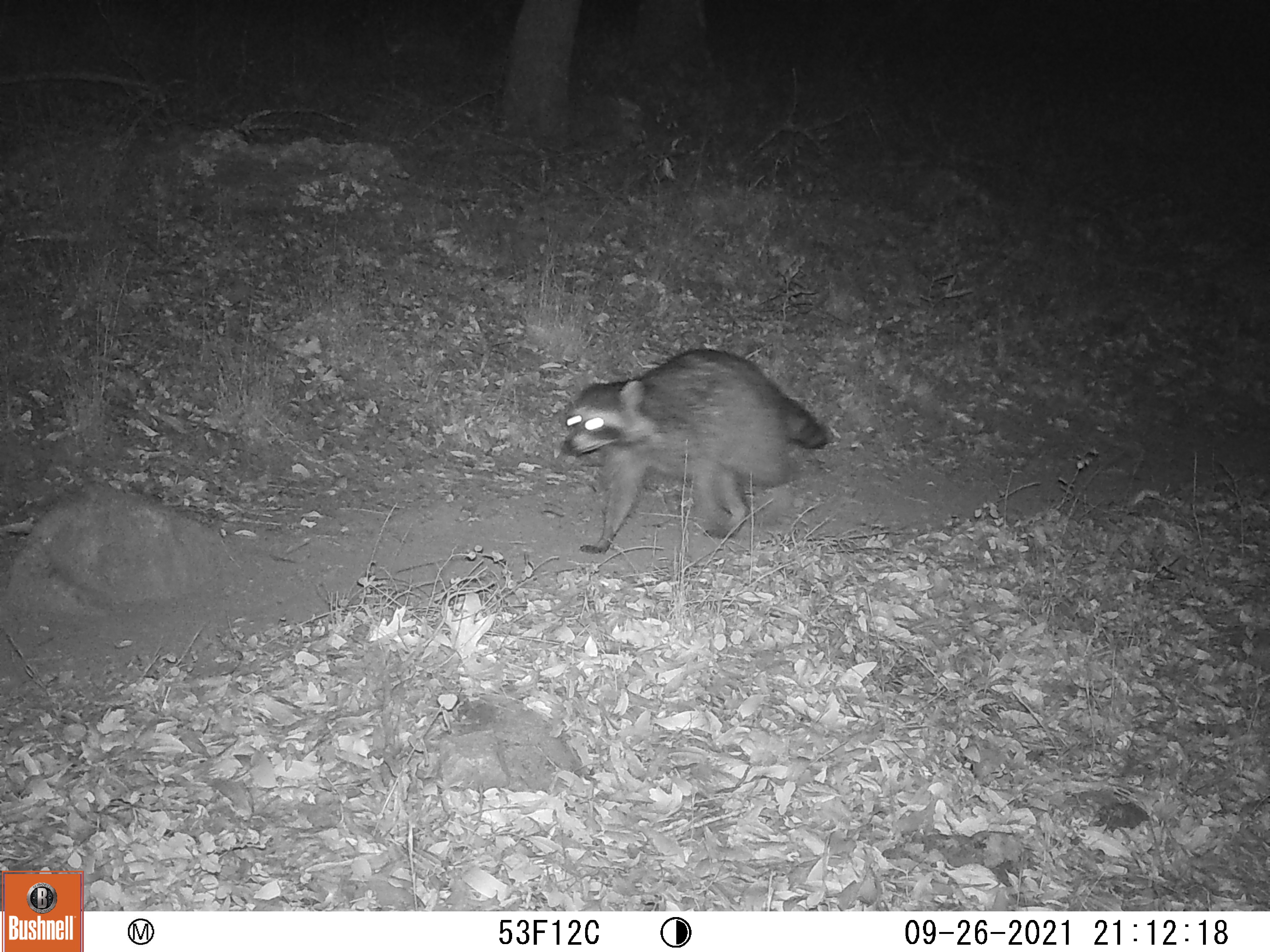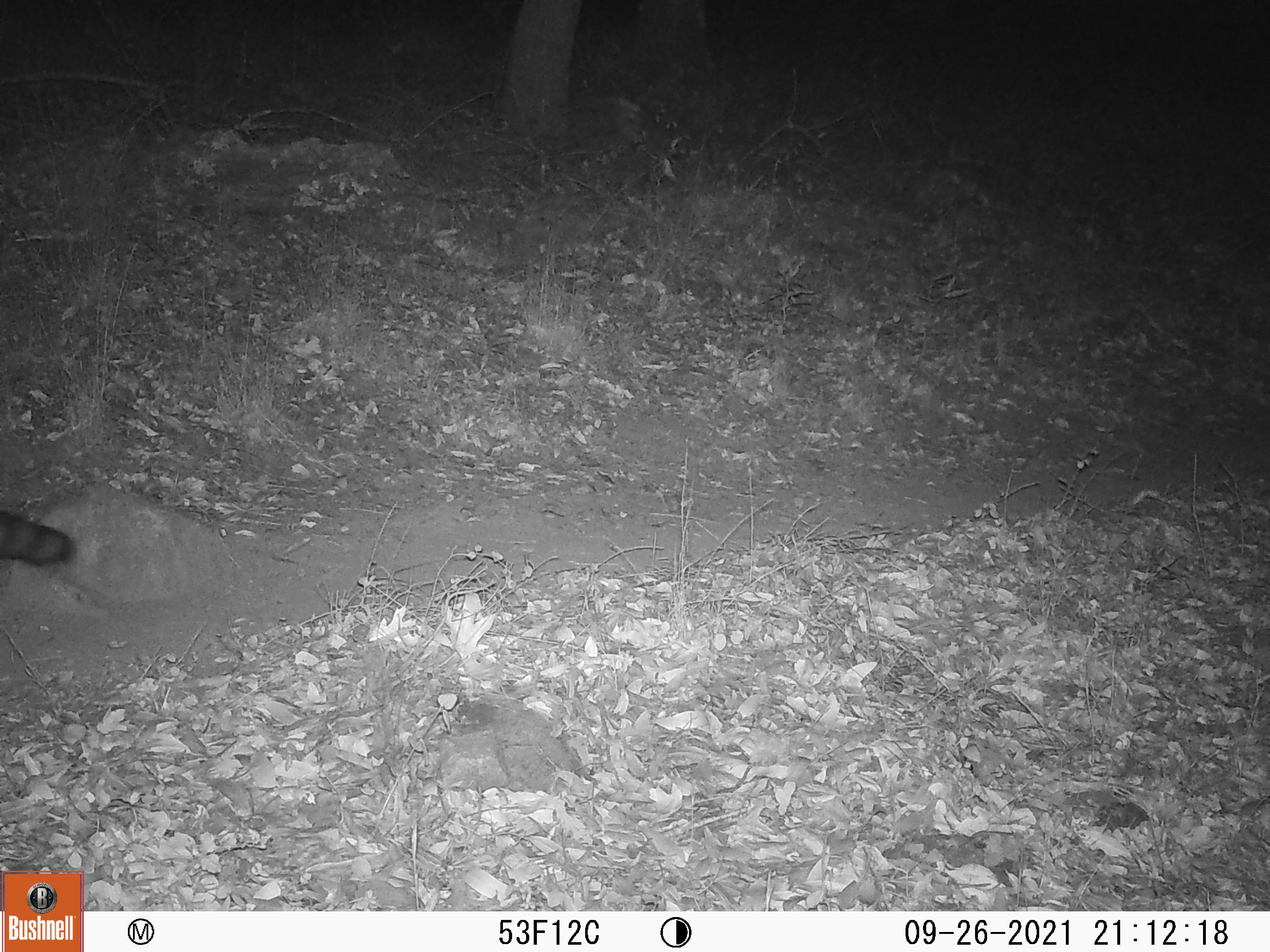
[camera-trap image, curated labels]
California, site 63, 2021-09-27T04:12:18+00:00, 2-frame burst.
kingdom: Animalia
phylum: Chordata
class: Mammalia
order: Carnivora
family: Procyonidae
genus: Procyon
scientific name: Procyon lotor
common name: raccoon